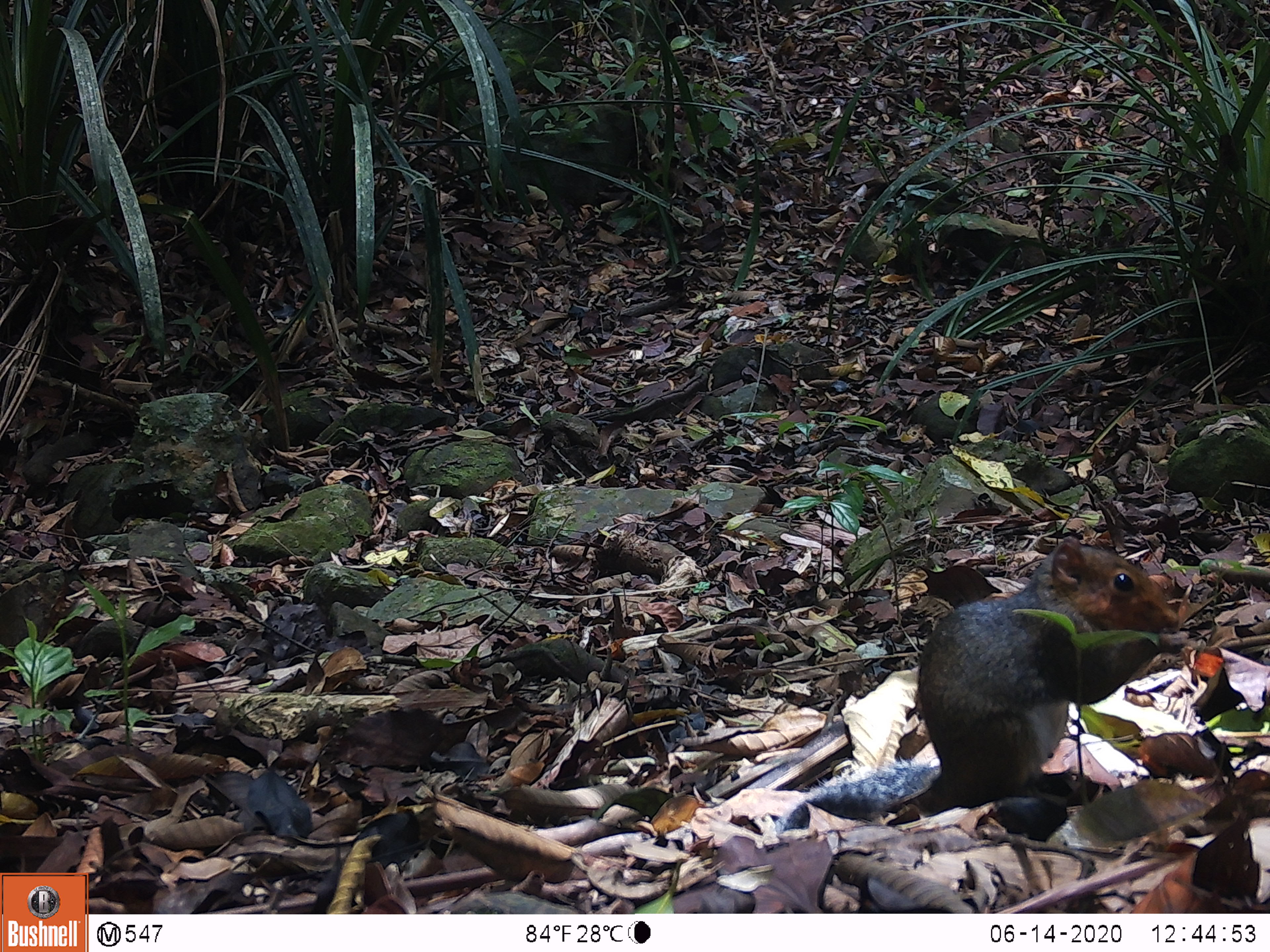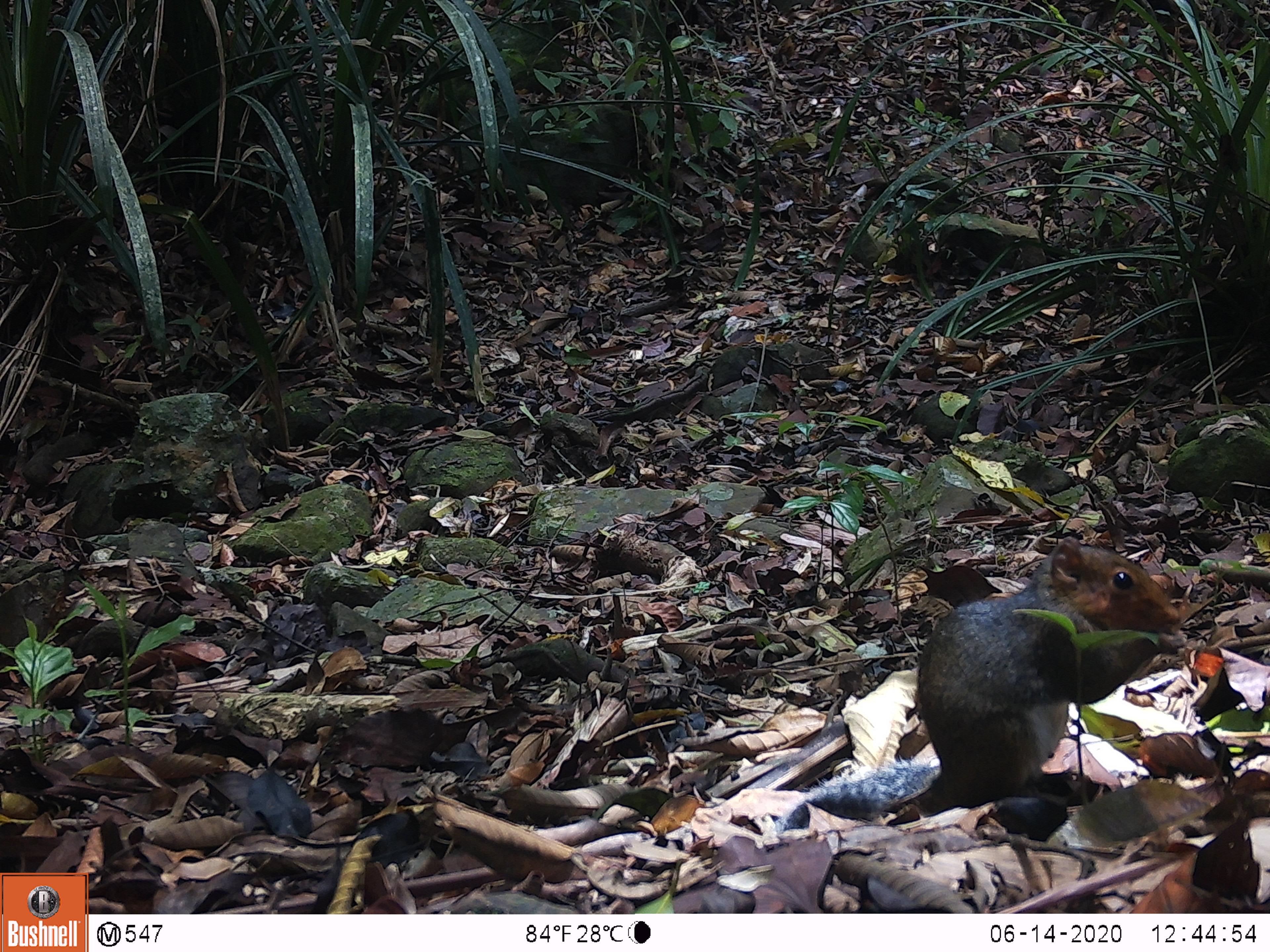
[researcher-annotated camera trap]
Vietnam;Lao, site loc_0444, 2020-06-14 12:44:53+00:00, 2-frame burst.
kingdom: Animalia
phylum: Chordata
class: Mammalia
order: Rodentia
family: Sciuridae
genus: Dremomys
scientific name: Dremomys rufigenis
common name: red-cheeked squirrel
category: red cheeked squirrel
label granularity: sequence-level